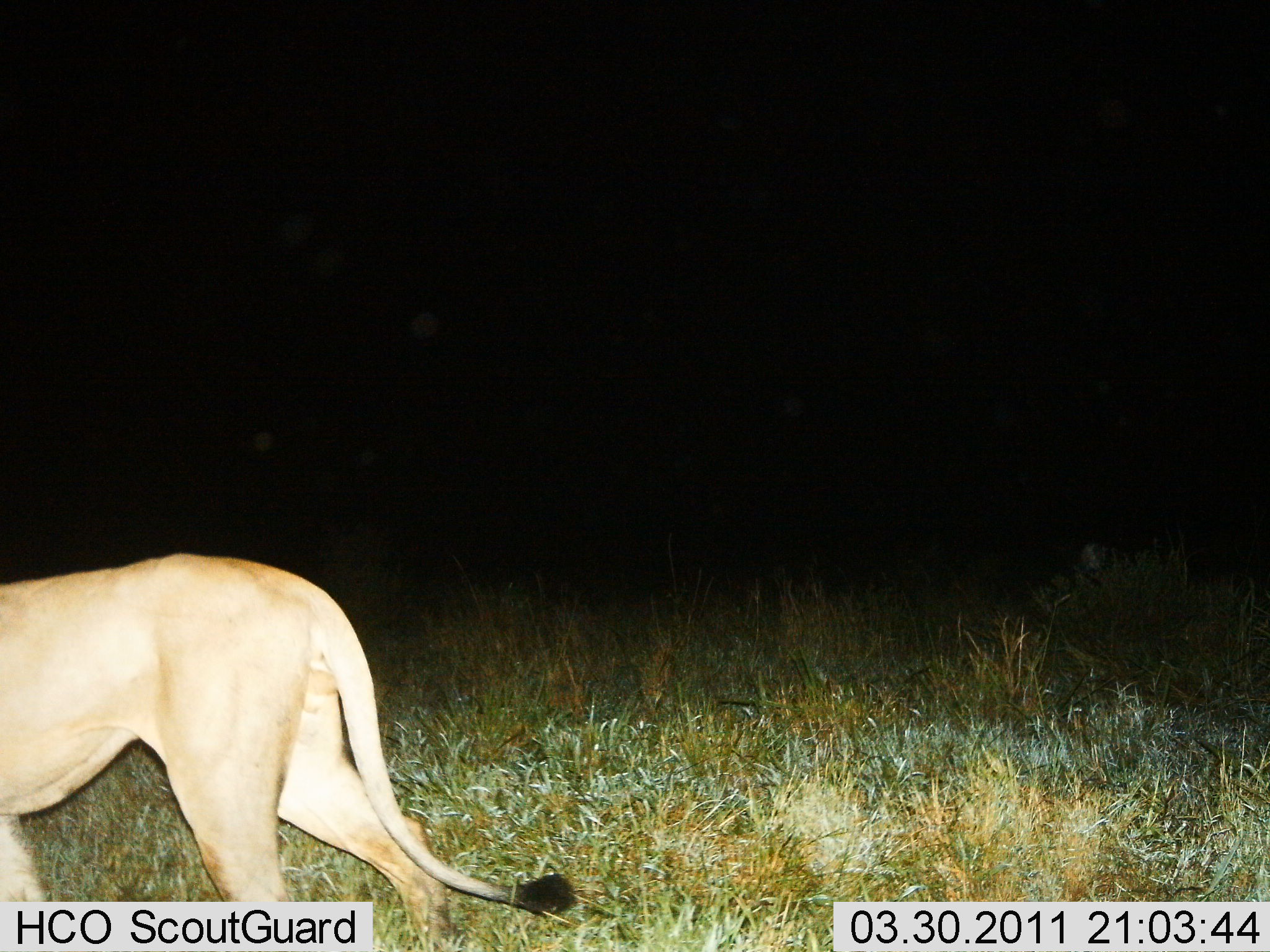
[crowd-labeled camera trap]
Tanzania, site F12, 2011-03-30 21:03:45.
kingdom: Animalia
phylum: Chordata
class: Mammalia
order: Carnivora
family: Felidae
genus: Panthera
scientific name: Panthera leo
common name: lion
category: lionfemale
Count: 1.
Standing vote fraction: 12%.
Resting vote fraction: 0%.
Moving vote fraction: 88%.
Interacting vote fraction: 0%.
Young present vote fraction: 0%.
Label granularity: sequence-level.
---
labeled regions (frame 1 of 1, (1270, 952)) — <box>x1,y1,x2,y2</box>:
animal: <box>0,550,579,950</box>